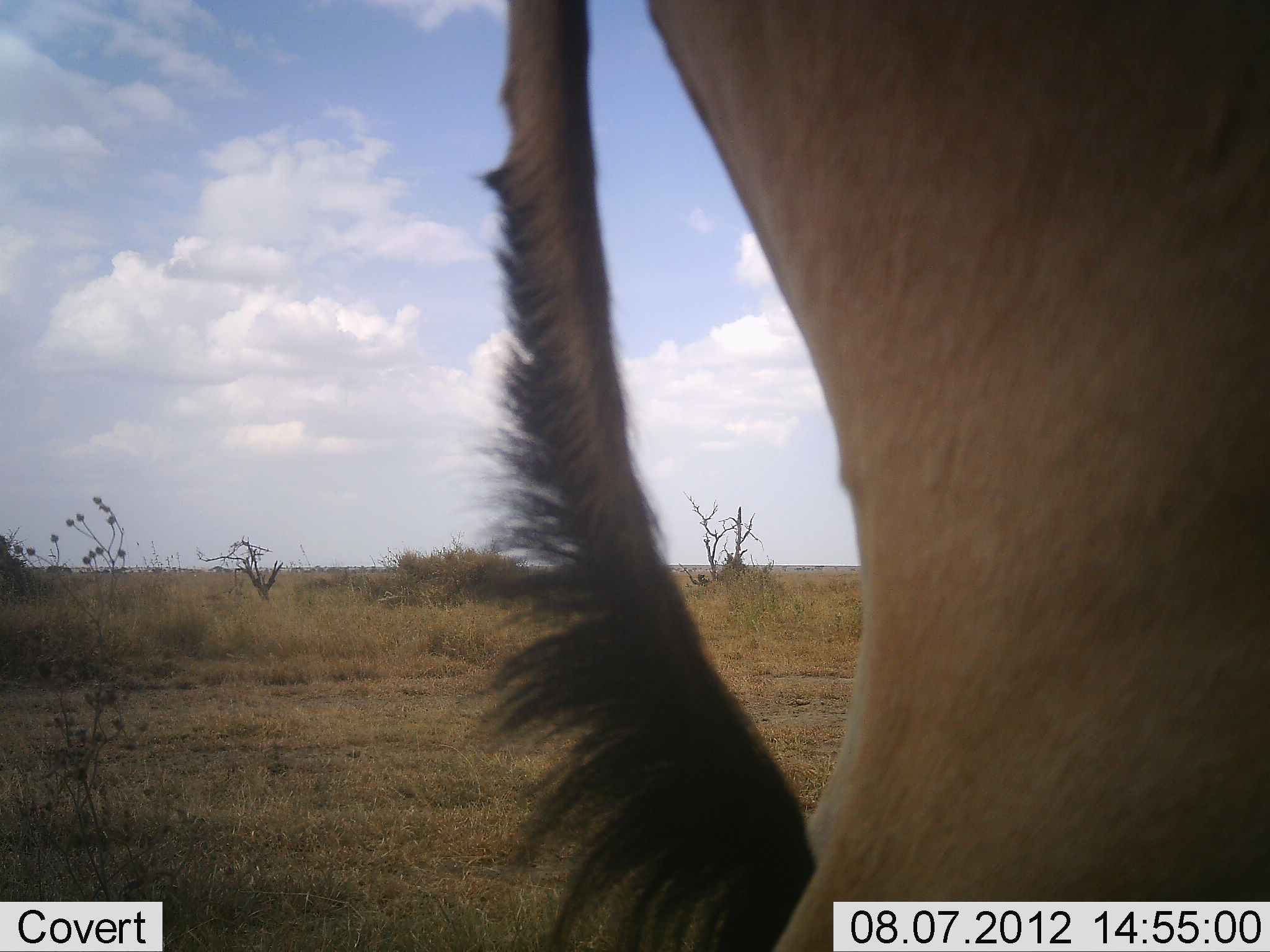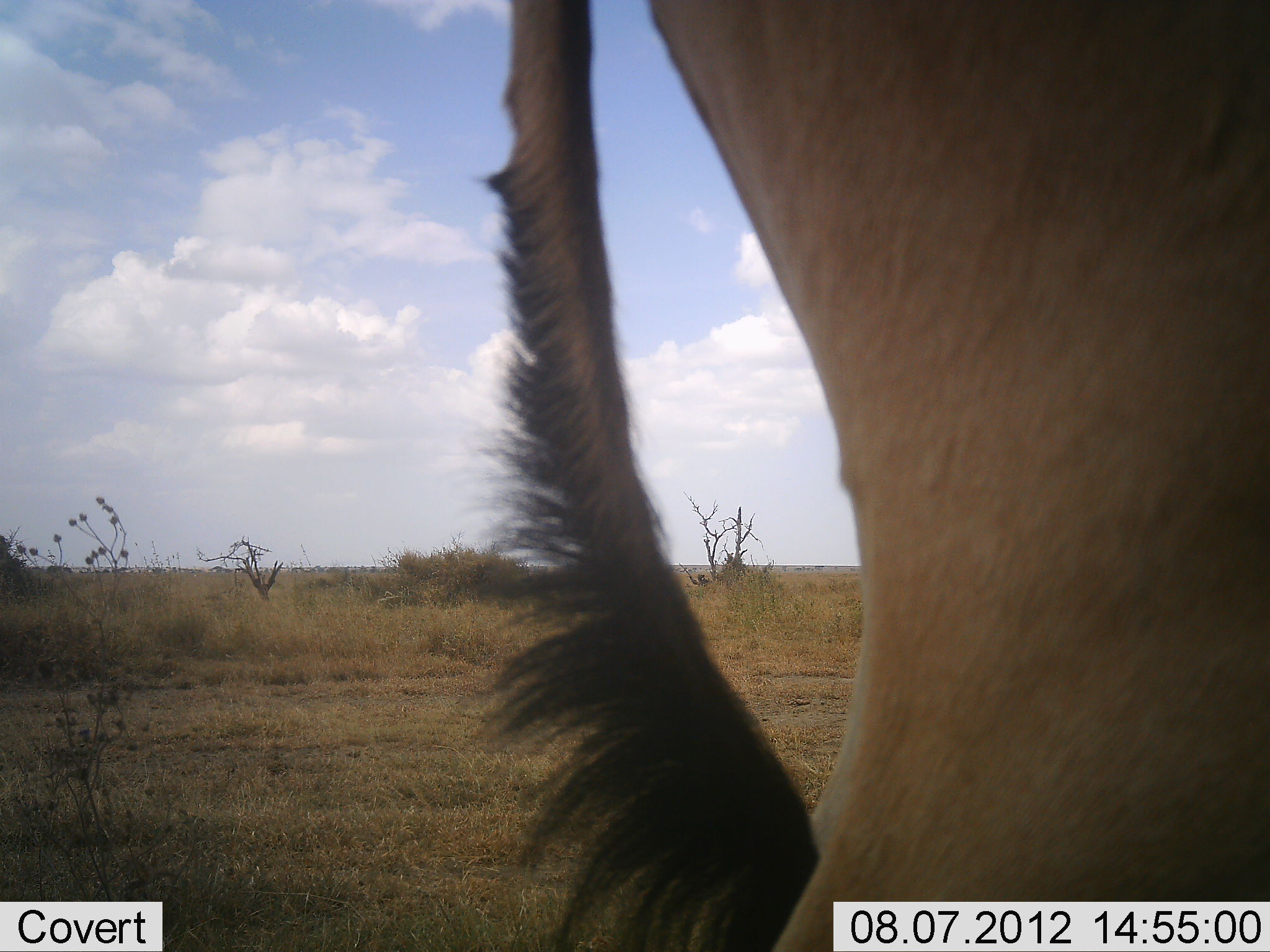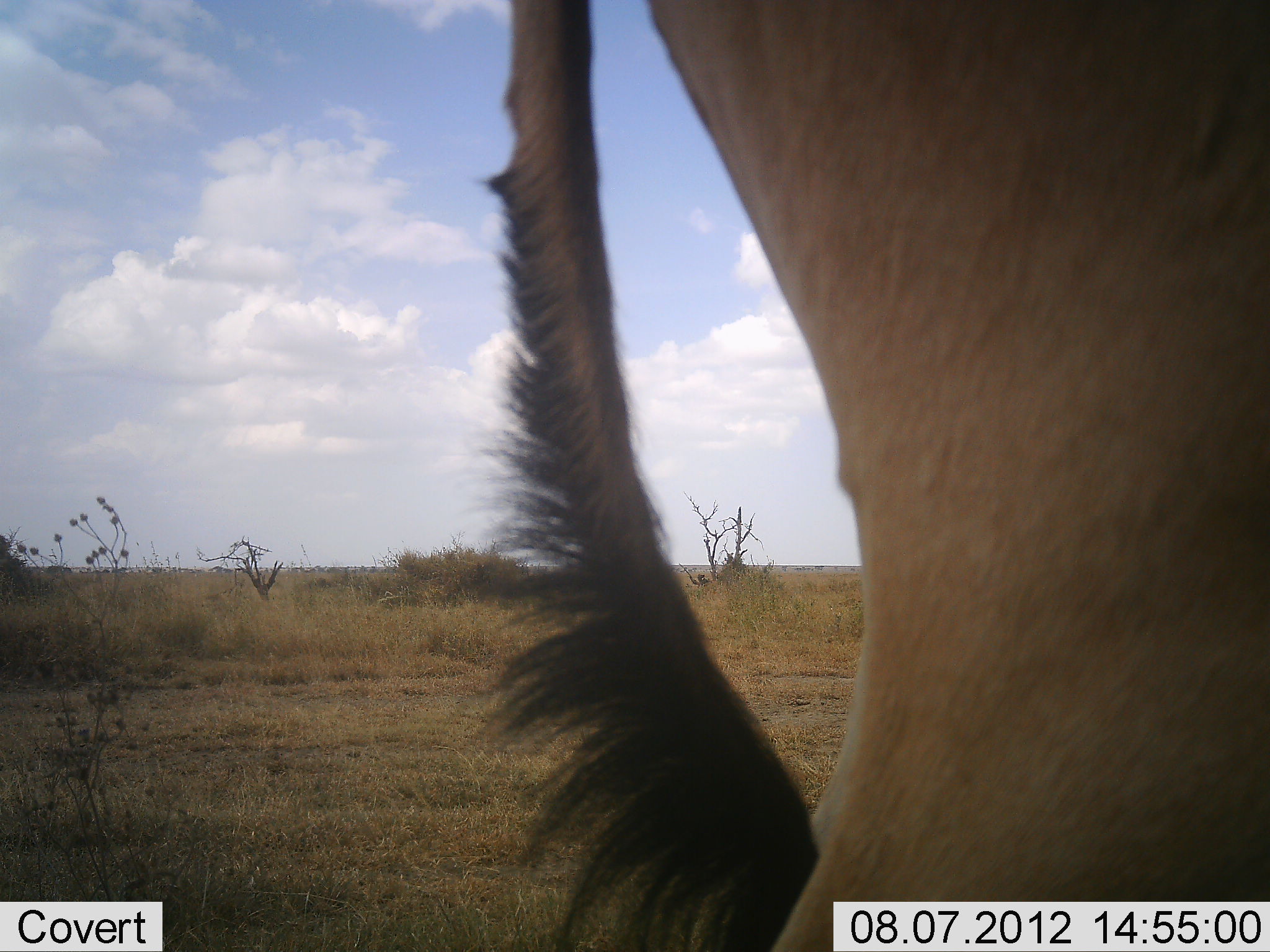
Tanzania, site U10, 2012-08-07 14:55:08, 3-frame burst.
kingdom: Animalia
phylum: Chordata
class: Mammalia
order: Artiodactyla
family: Bovidae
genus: Alcelaphus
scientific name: Alcelaphus buselaphus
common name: hartebeest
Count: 1.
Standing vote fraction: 100%.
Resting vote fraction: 0%.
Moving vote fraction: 0%.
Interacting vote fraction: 0%.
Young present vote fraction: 0%.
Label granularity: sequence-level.